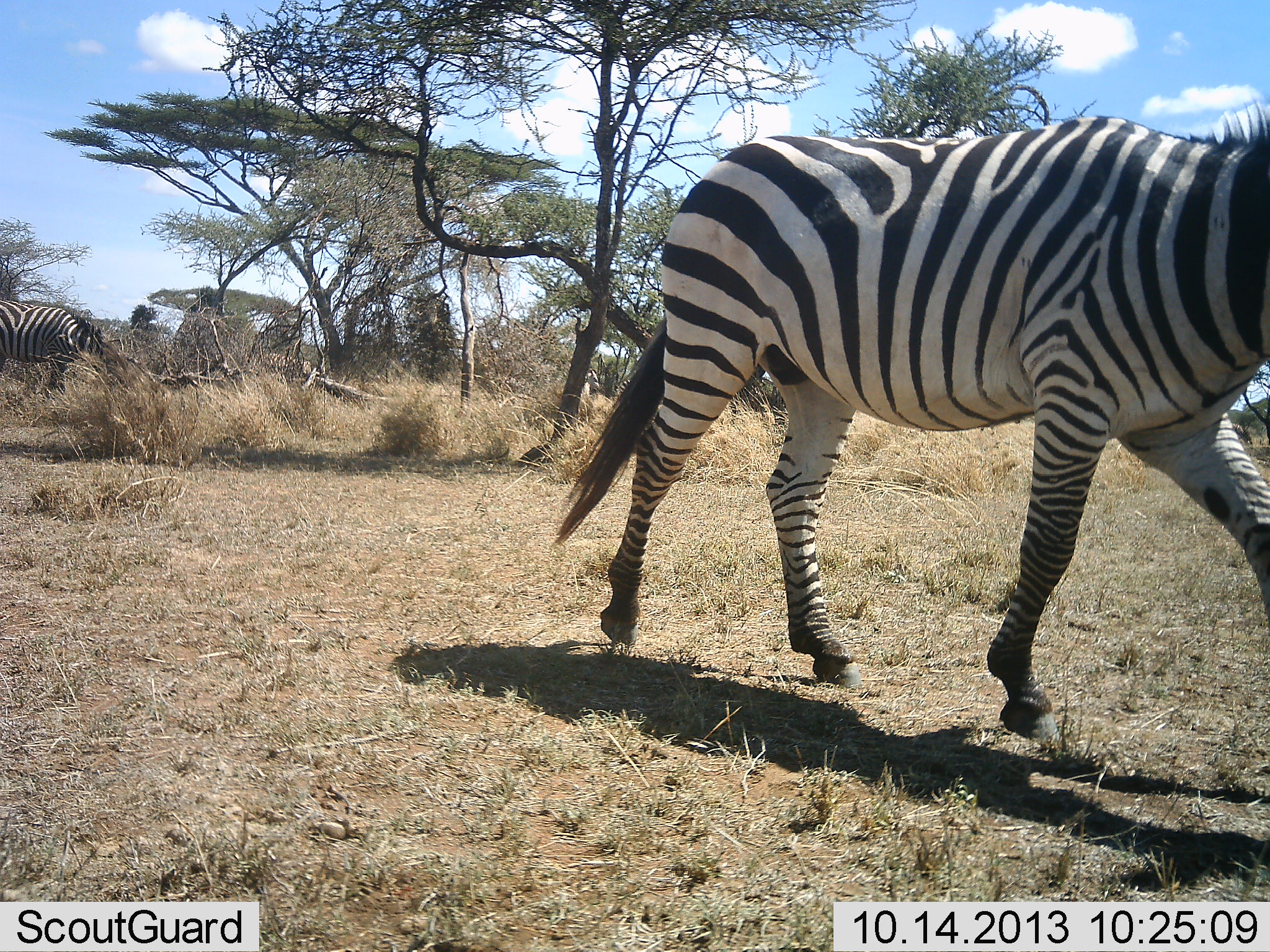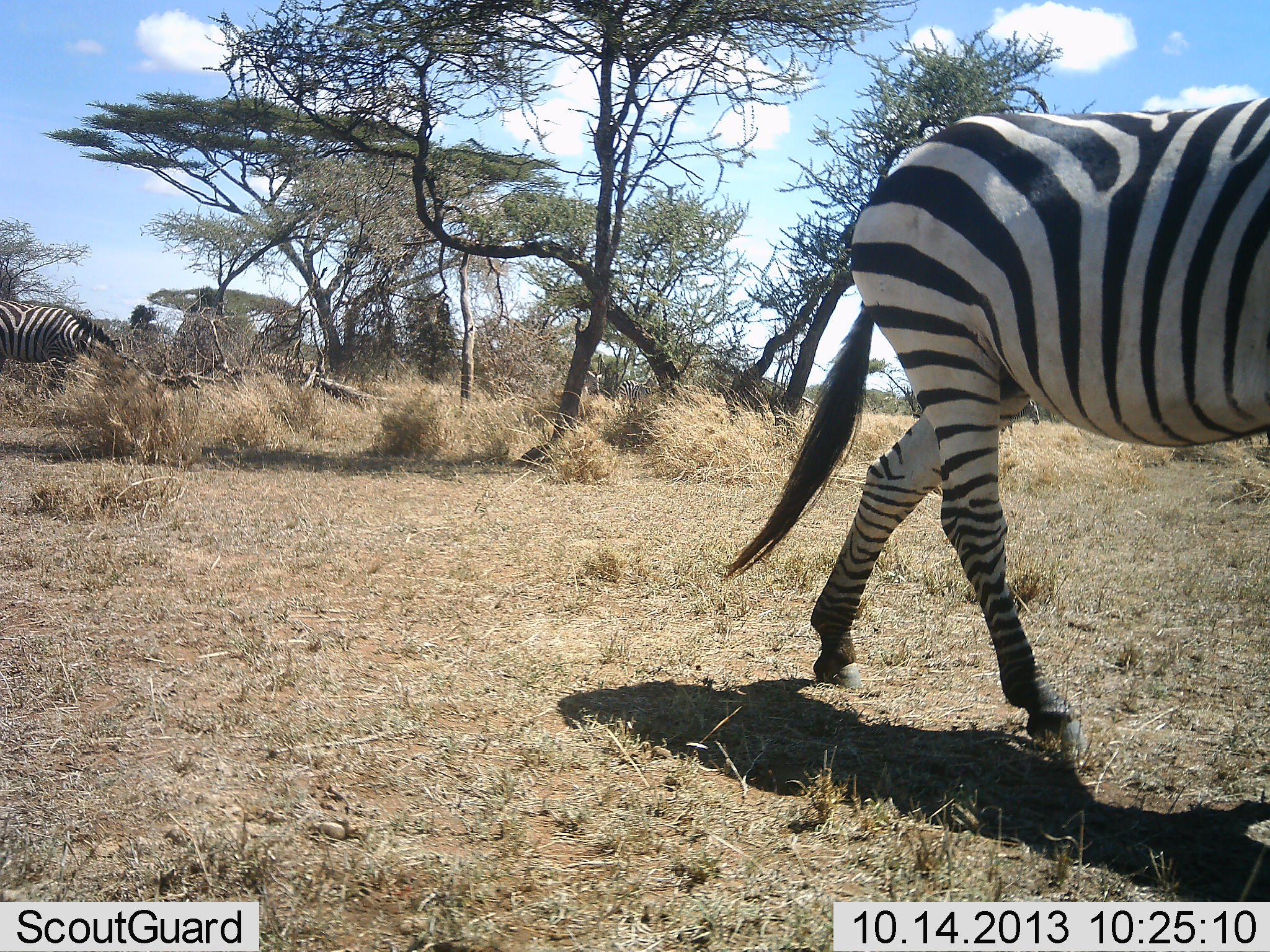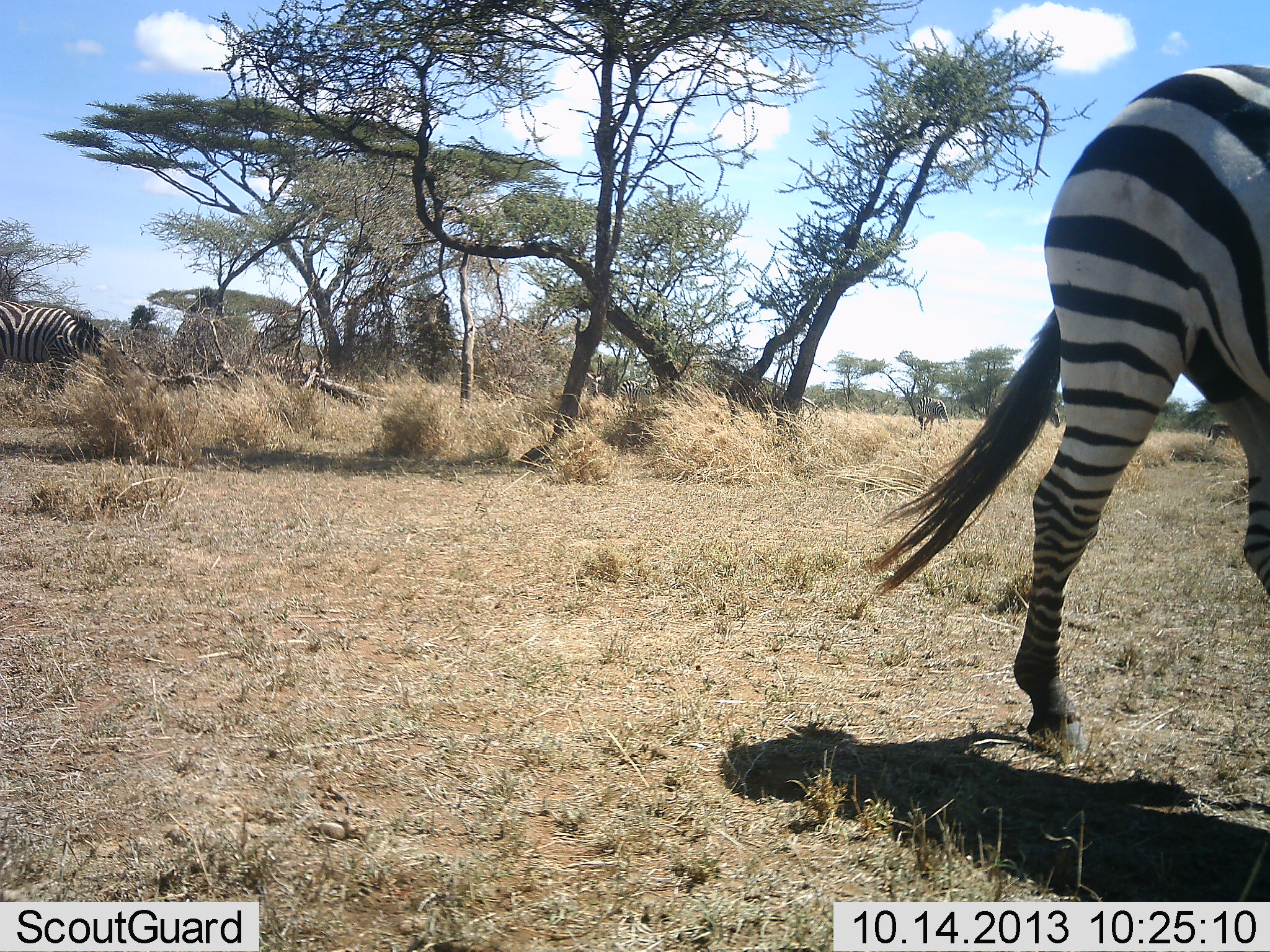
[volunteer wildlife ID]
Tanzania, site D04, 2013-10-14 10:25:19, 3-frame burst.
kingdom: Animalia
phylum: Chordata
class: Mammalia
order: Perissodactyla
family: Equidae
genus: Equus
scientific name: Equus quagga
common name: plains zebra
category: zebra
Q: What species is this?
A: Zebra (plains zebra) (Equus quagga).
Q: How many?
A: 2.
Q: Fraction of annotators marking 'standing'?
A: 30%.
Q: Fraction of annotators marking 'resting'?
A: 0%.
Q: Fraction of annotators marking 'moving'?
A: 90%.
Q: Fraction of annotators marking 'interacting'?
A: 0%.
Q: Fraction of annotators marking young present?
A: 0%.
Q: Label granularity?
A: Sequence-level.